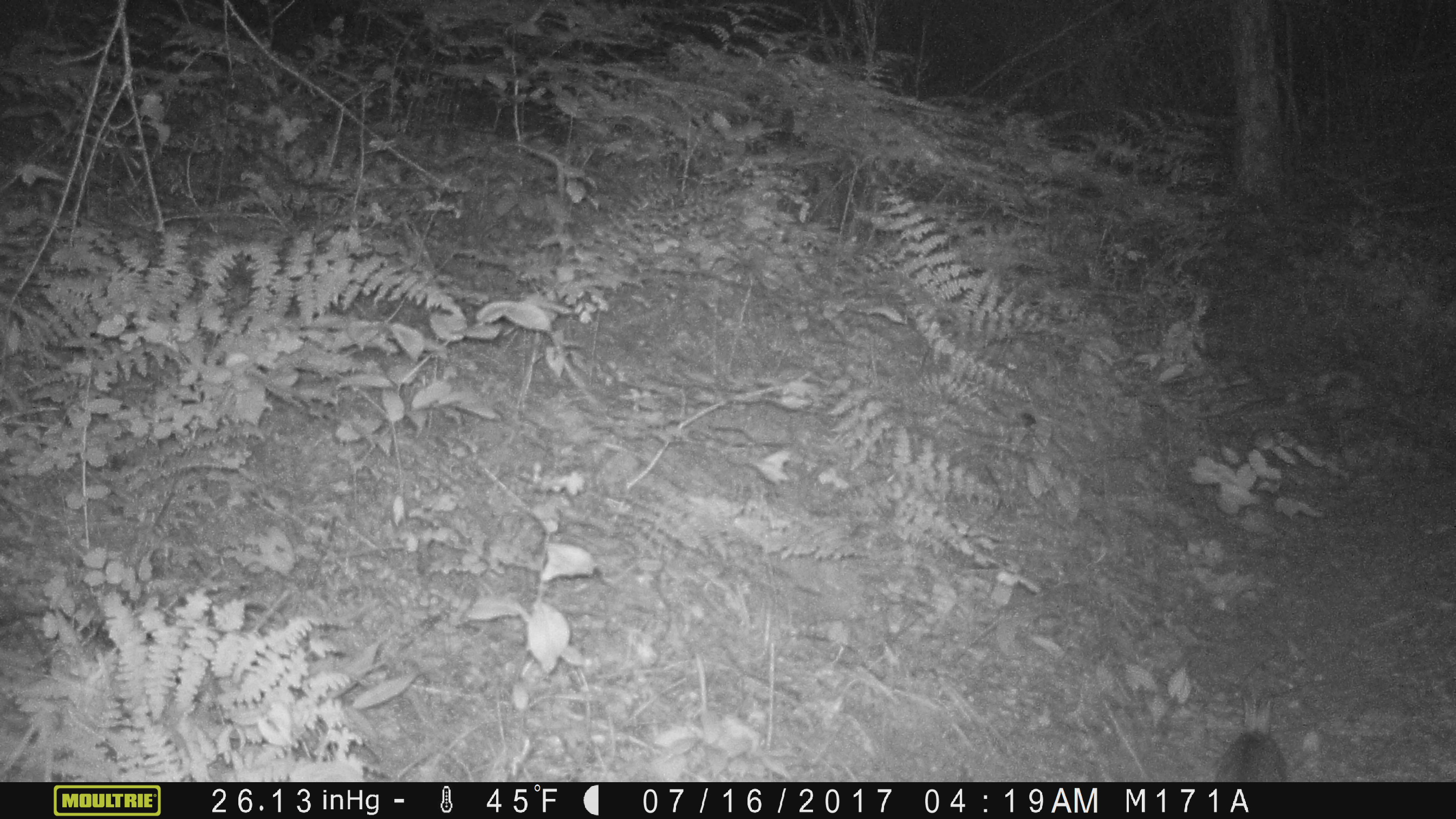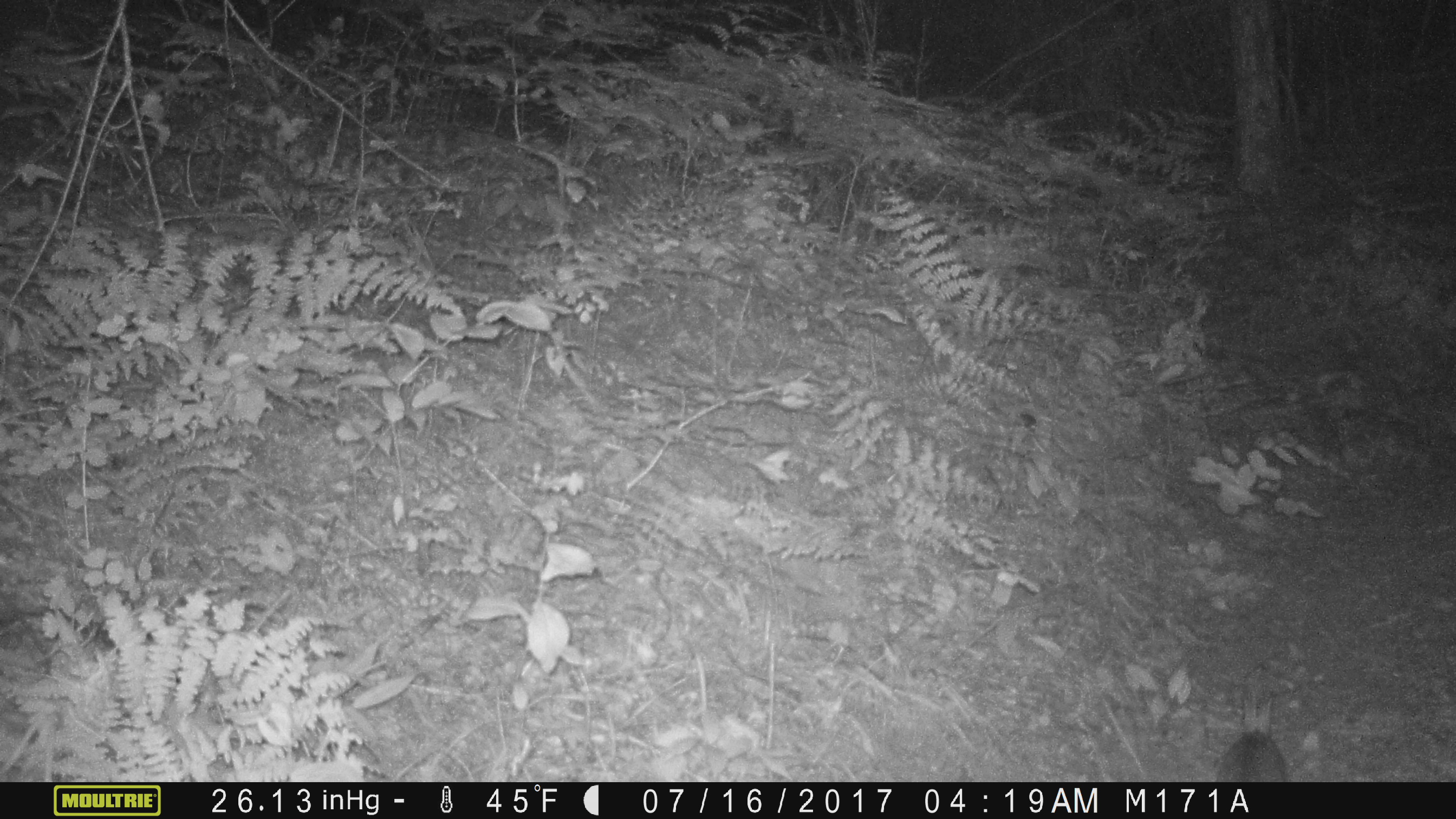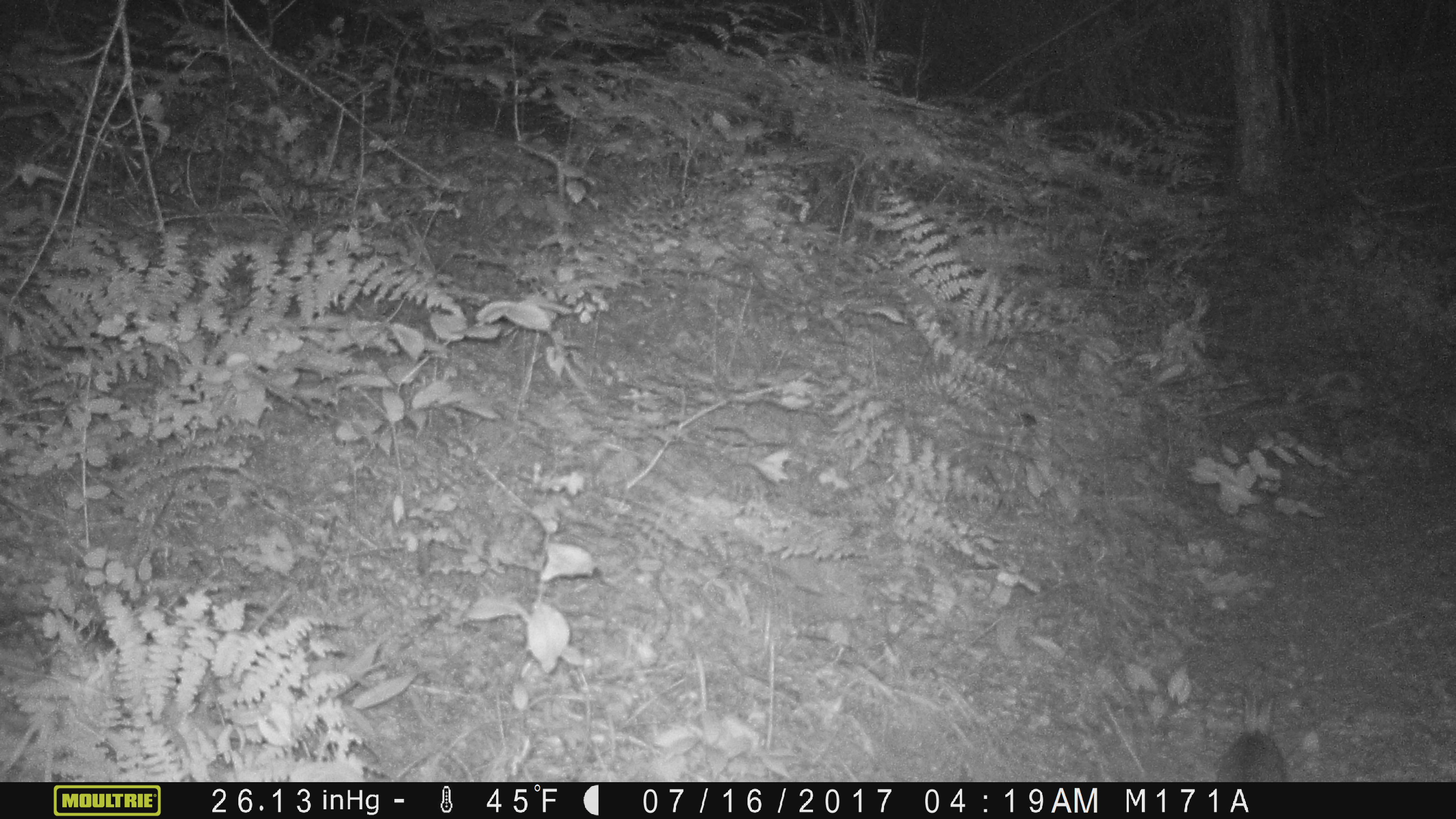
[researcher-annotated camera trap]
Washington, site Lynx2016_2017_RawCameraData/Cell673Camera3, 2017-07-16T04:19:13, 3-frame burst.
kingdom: Animalia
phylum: Chordata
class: Mammalia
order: Lagomorpha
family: Leporidae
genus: Lepus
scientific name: Lepus americanus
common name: snowshoe hare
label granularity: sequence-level